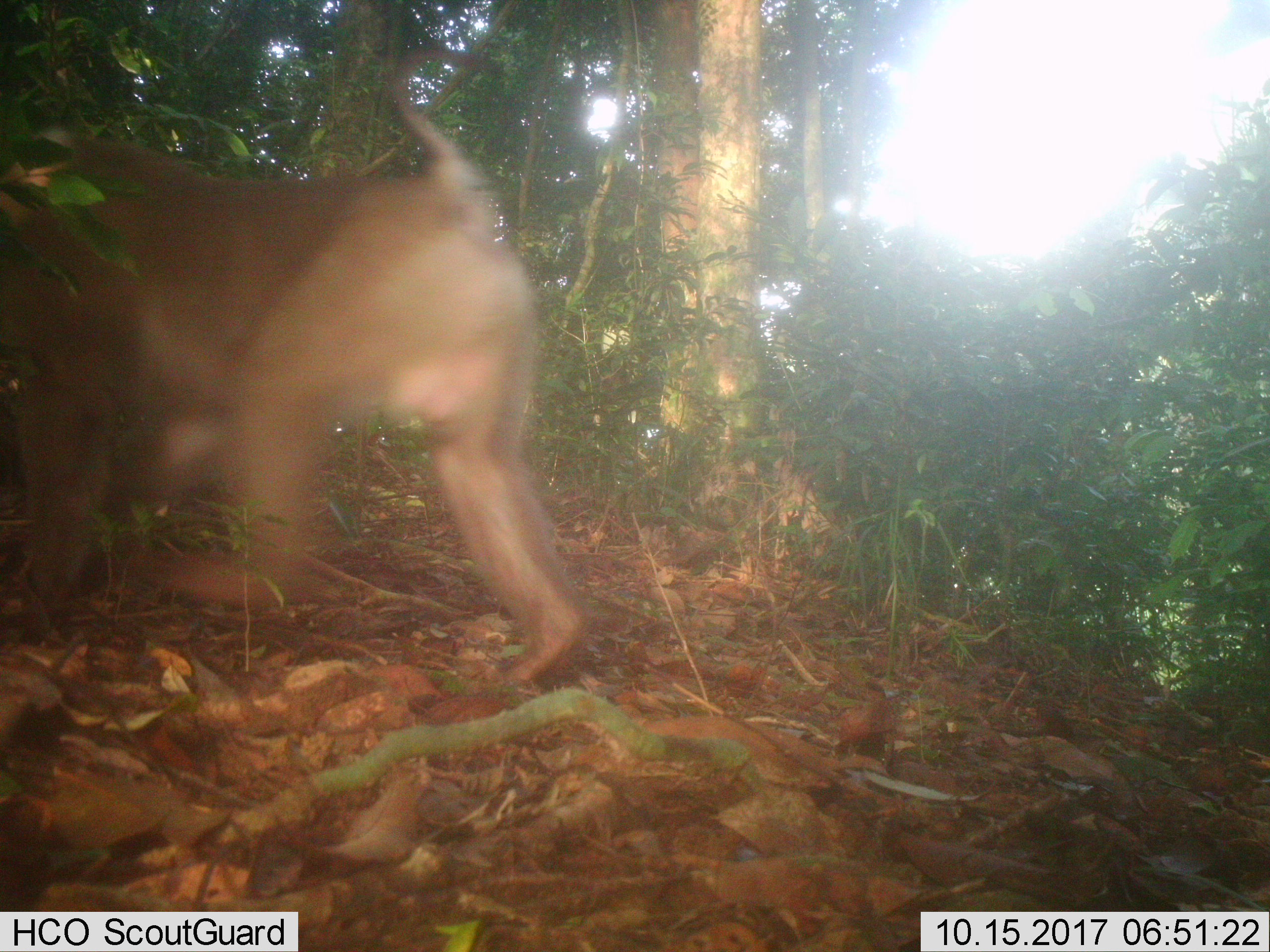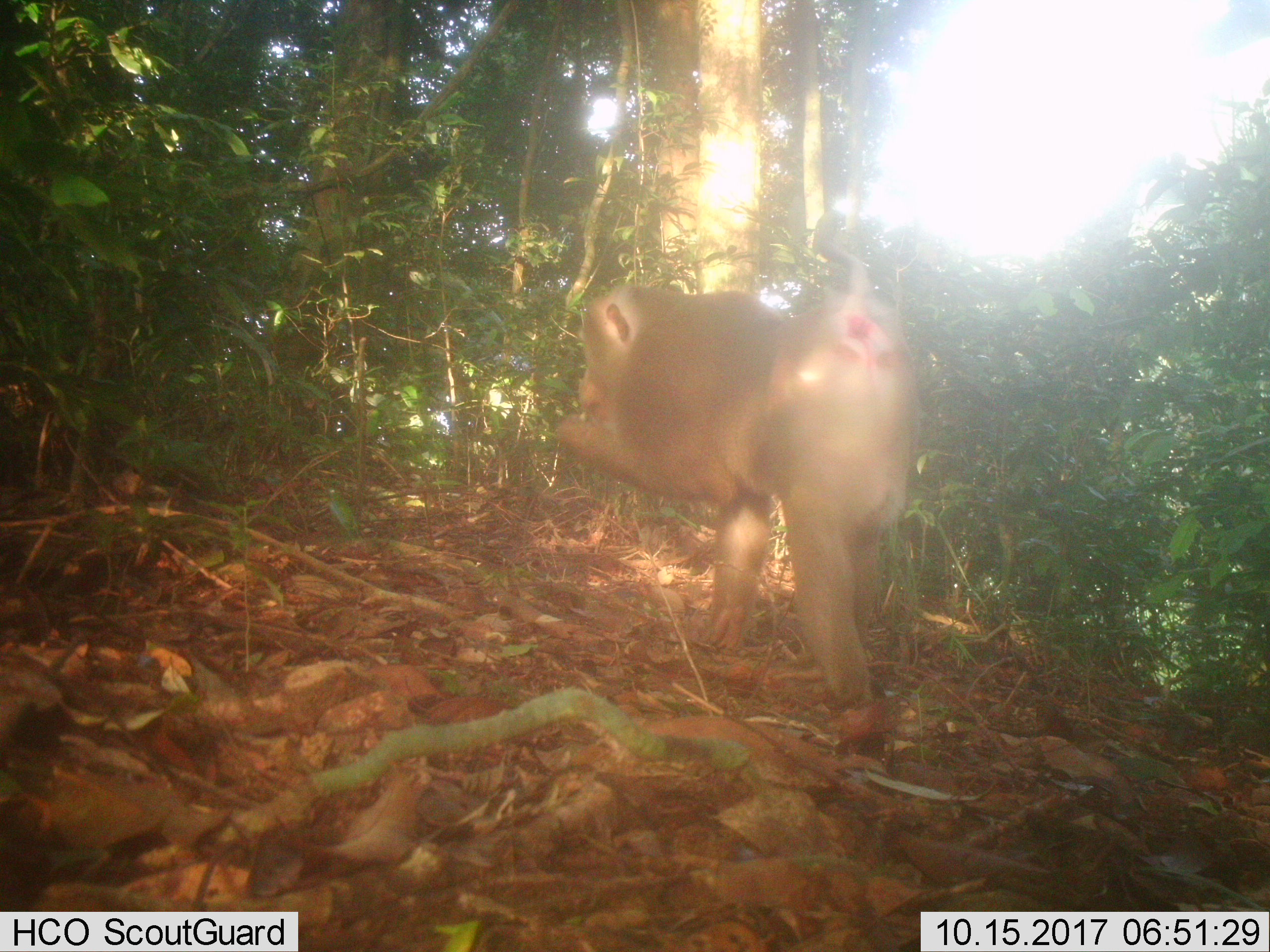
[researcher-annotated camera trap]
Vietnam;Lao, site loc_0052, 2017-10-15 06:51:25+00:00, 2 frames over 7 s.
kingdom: Animalia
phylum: Chordata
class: Mammalia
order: Primates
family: Cercopithecidae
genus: Macaca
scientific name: Macaca nemestrina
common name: pig-tailed macaque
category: pig tailed macaque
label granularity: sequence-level